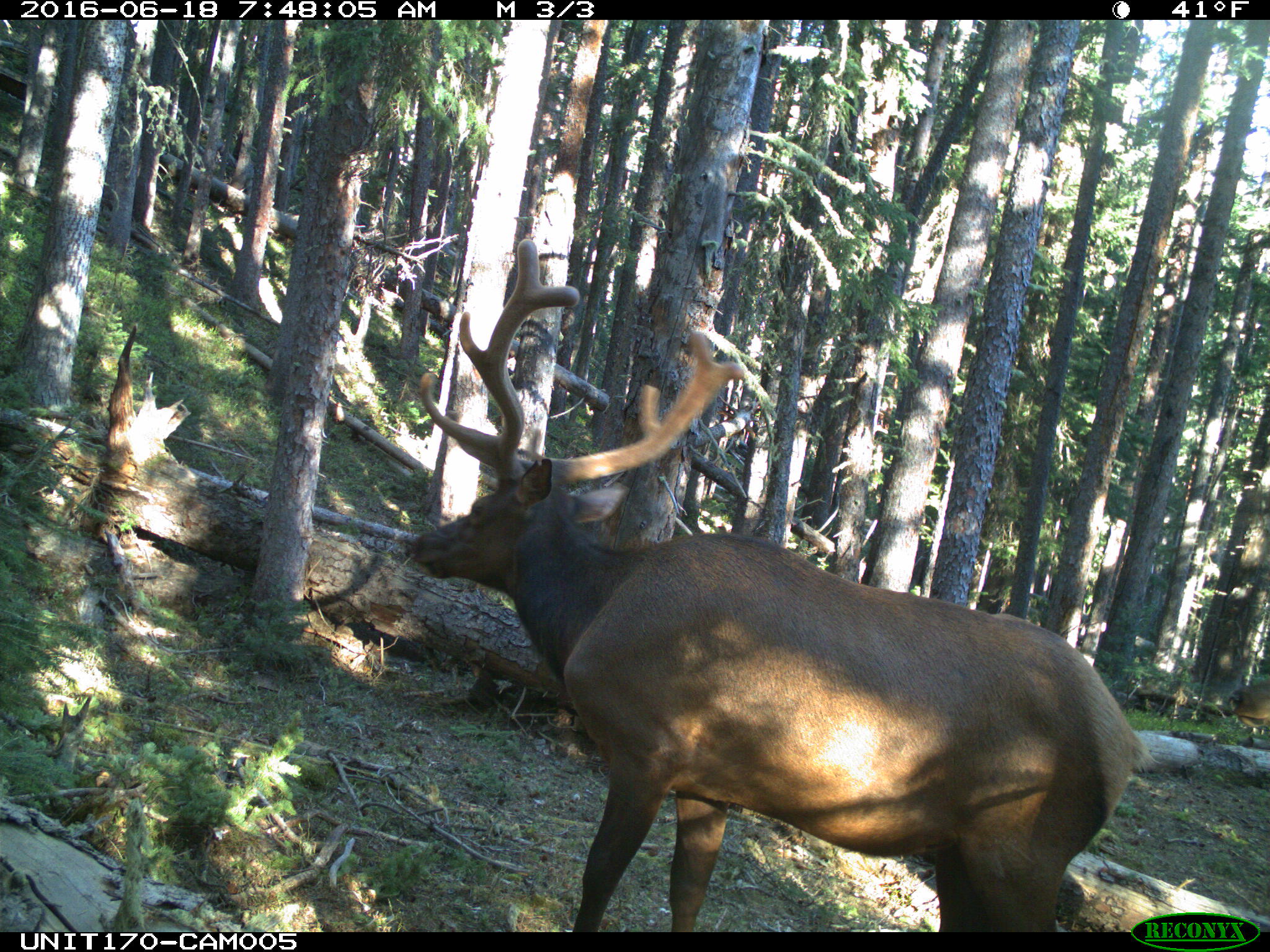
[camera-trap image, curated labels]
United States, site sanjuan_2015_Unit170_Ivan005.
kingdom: Animalia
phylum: Chordata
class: Mammalia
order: Artiodactyla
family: Cervidae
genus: Cervus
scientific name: Cervus elaphus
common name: red deer